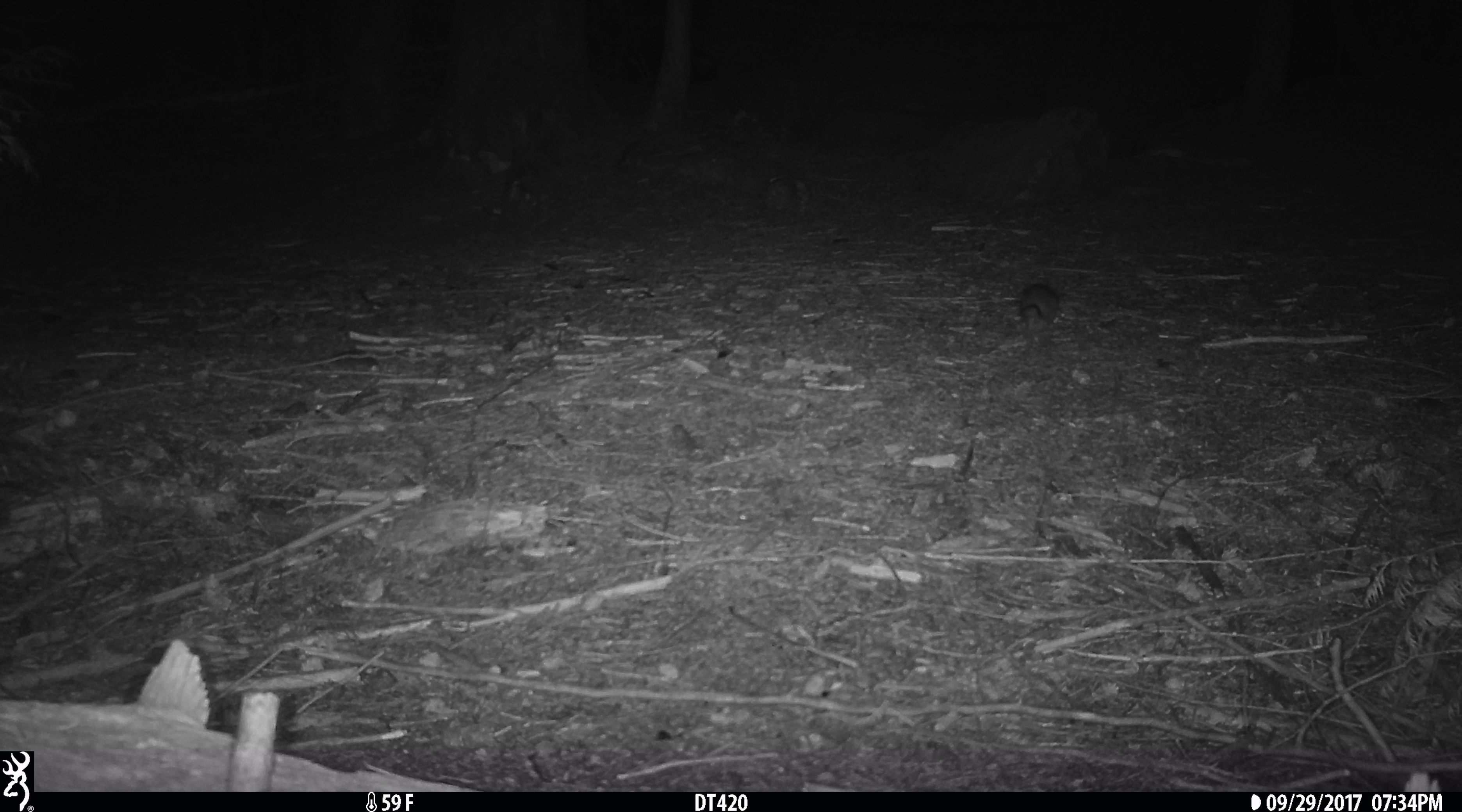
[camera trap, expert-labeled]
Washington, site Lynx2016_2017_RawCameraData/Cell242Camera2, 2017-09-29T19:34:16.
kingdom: Animalia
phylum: Chordata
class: Mammalia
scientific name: Mammalia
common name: small mammal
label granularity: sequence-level